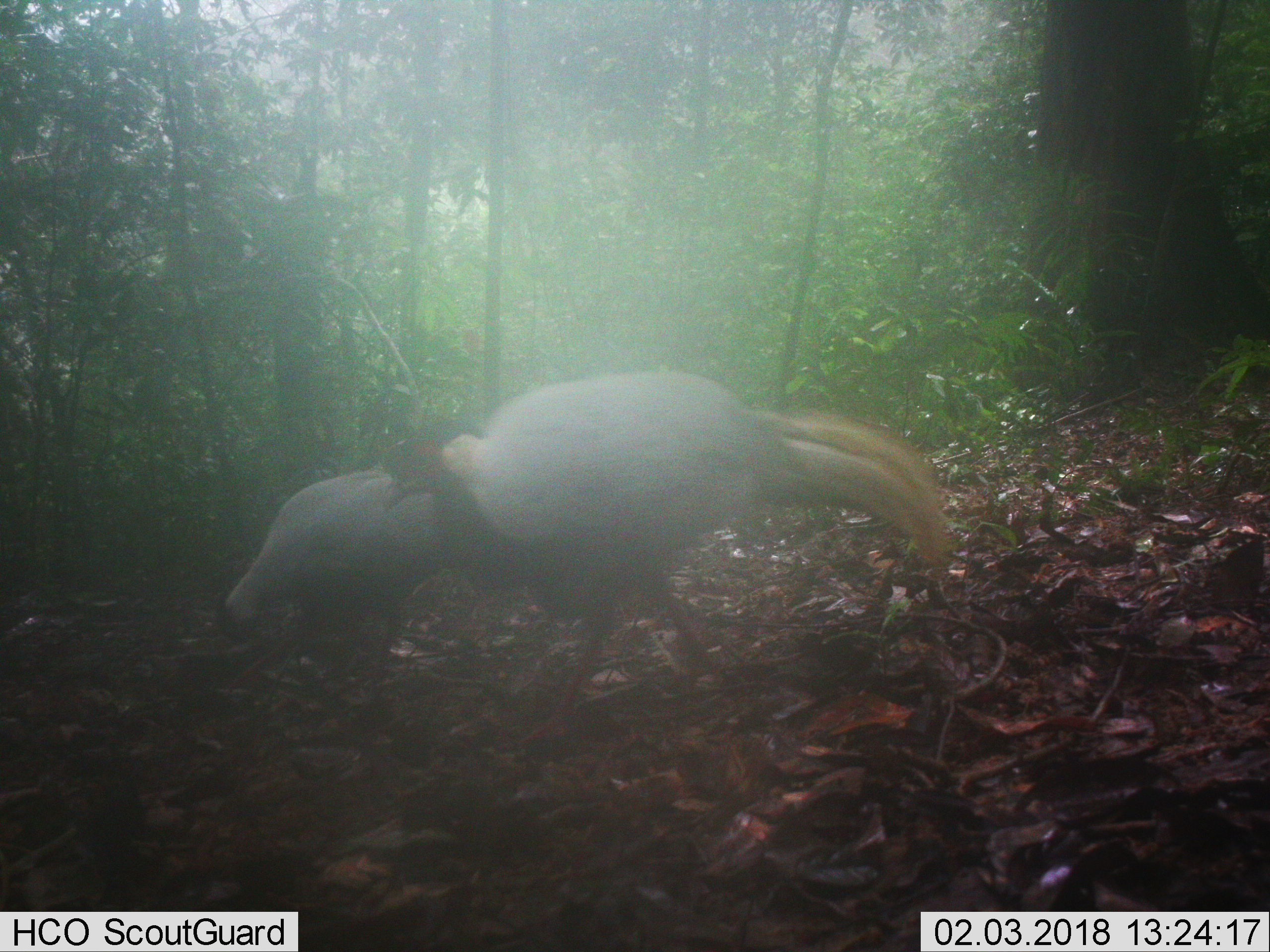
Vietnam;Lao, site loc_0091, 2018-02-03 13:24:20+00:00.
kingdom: Animalia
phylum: Chordata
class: Aves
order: Galliformes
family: Phasianidae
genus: Lophura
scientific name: Lophura nycthemera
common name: silver pheasant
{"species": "silver pheasant (Lophura nycthemera)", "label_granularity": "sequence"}